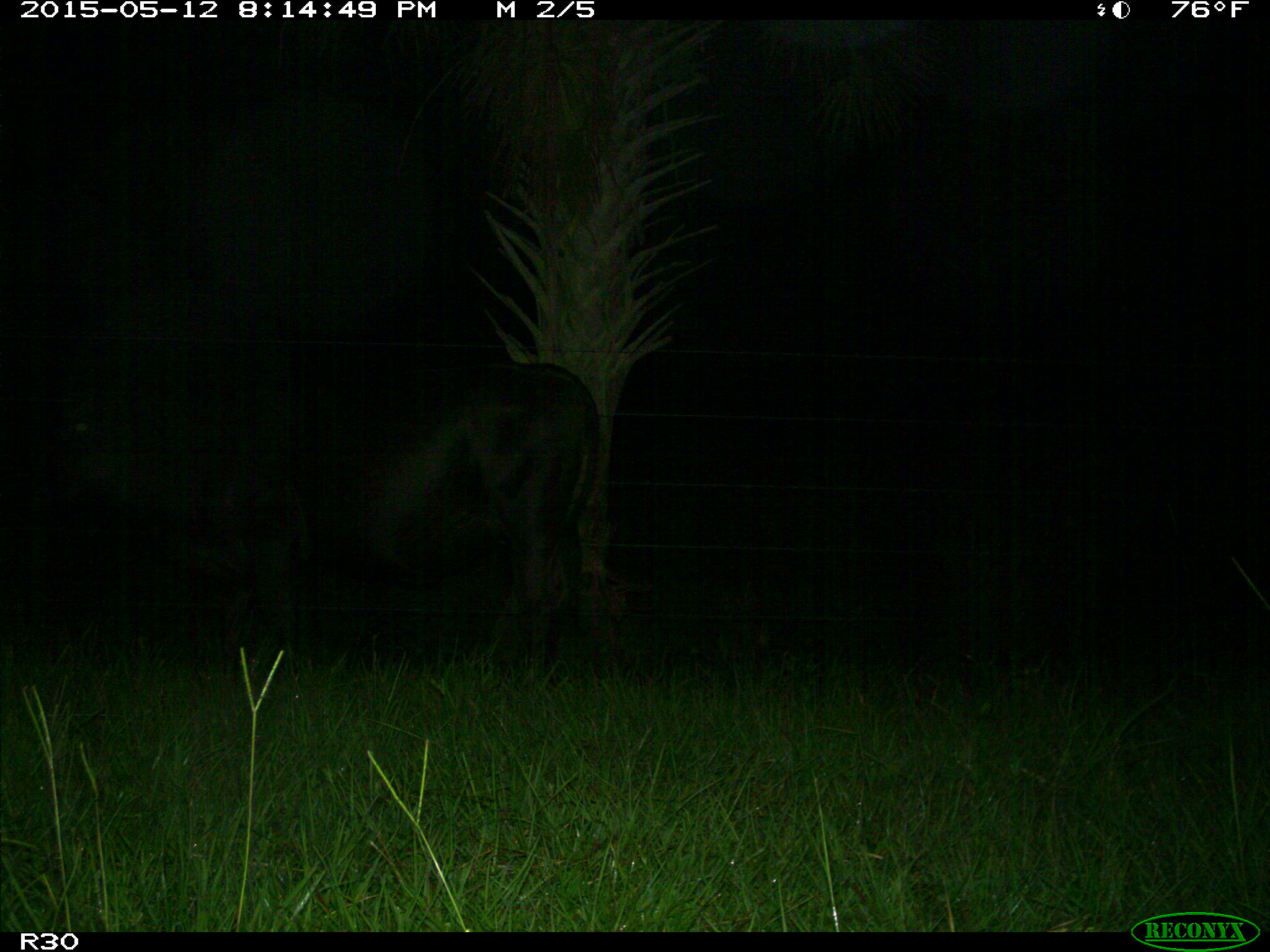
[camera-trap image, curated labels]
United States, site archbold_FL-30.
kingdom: Animalia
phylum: Chordata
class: Mammalia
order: Artiodactyla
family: Bovidae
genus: Bos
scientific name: Bos taurus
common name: domestic cow